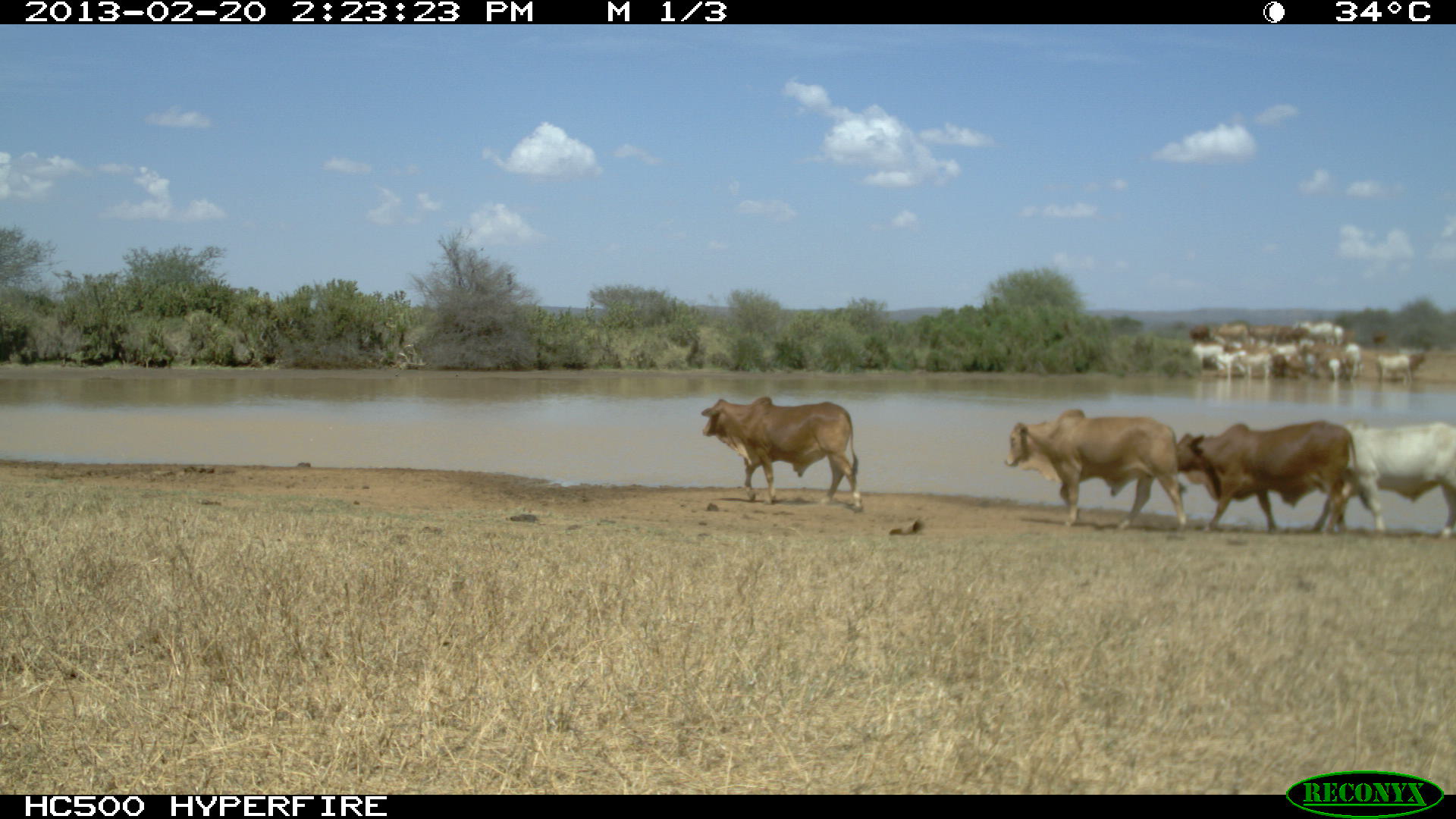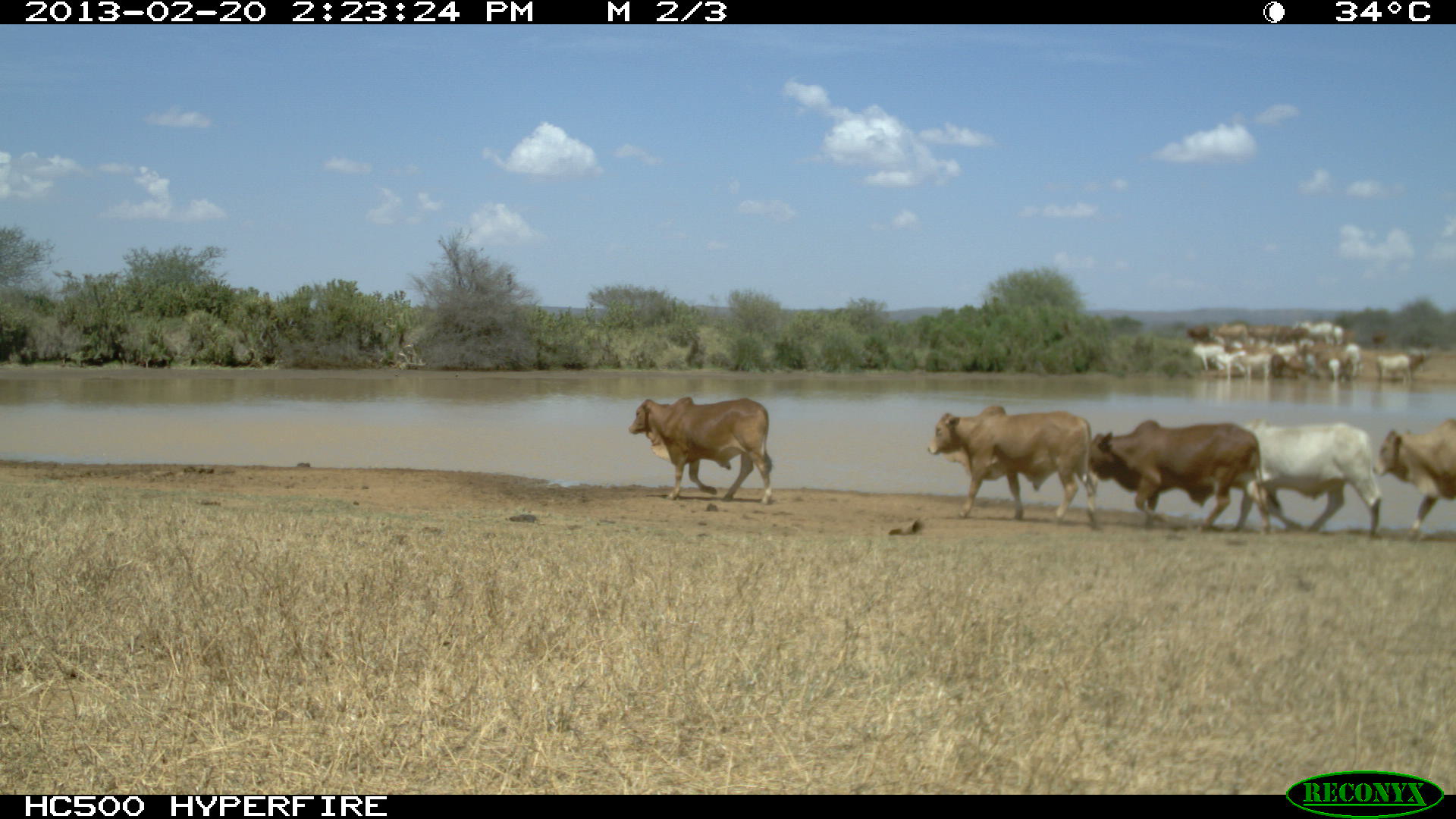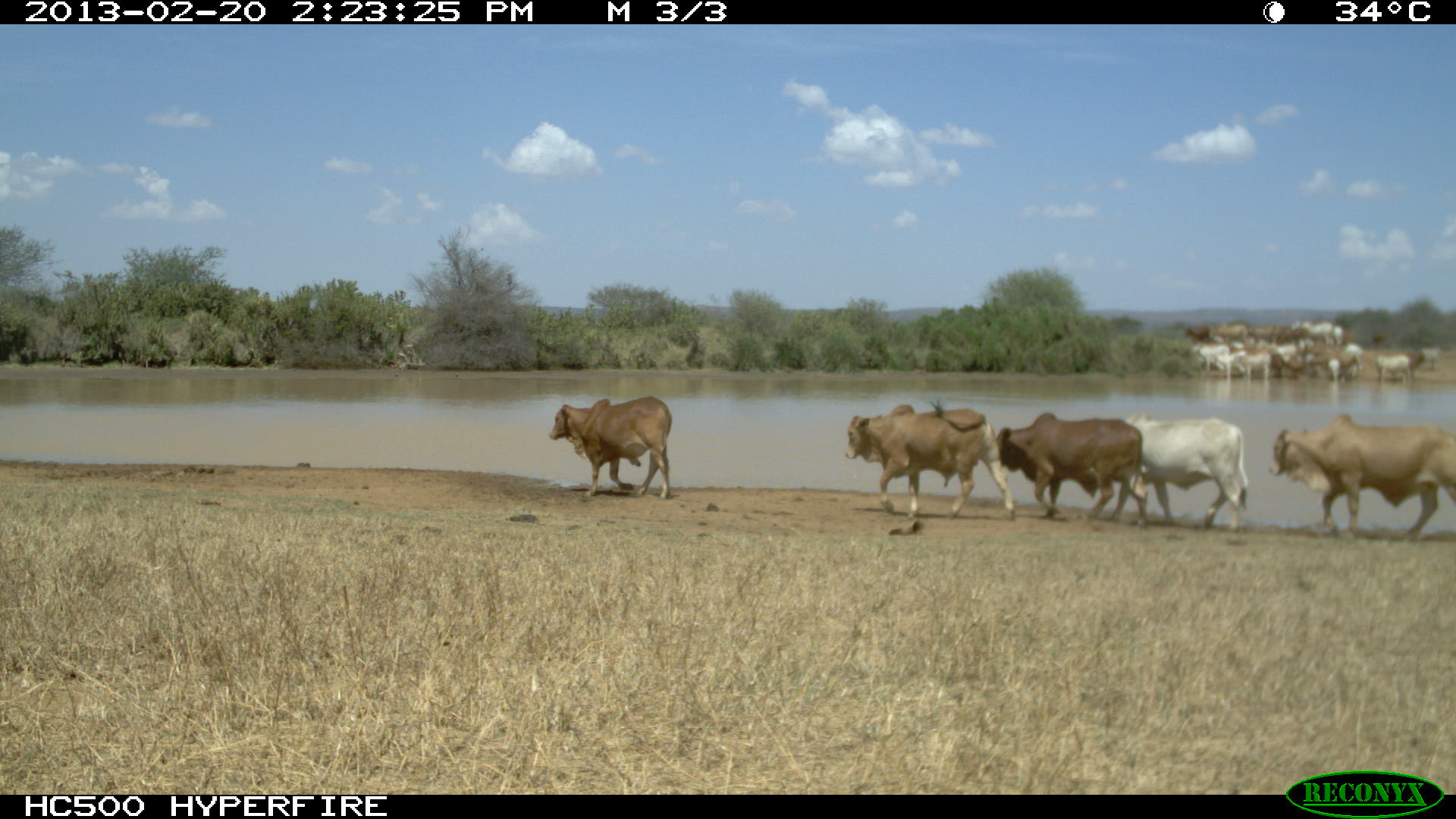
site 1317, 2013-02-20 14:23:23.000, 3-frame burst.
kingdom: Animalia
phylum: Chordata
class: Mammalia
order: Artiodactyla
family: Bovidae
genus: Bos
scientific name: Bos taurus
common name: domestic cattle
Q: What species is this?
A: Bos taurus (domestic cattle).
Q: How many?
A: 1.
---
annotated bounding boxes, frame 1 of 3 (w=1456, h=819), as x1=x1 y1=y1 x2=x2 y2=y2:
bos taurus: x1=1003 y1=409 x2=1188 y2=533; x1=1171 y1=421 x2=1356 y2=535; x1=1280 y1=421 x2=1456 y2=537; x1=702 y1=395 x2=862 y2=511
group: x1=1177 y1=315 x2=1437 y2=385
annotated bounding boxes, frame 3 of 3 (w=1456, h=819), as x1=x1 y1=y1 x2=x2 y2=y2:
bos taurus: x1=1269 y1=413 x2=1456 y2=543; x1=846 y1=400 x2=1015 y2=521; x1=1087 y1=414 x2=1248 y2=531; x1=994 y1=413 x2=1149 y2=527; x1=549 y1=395 x2=672 y2=499
group: x1=1186 y1=318 x2=1455 y2=383